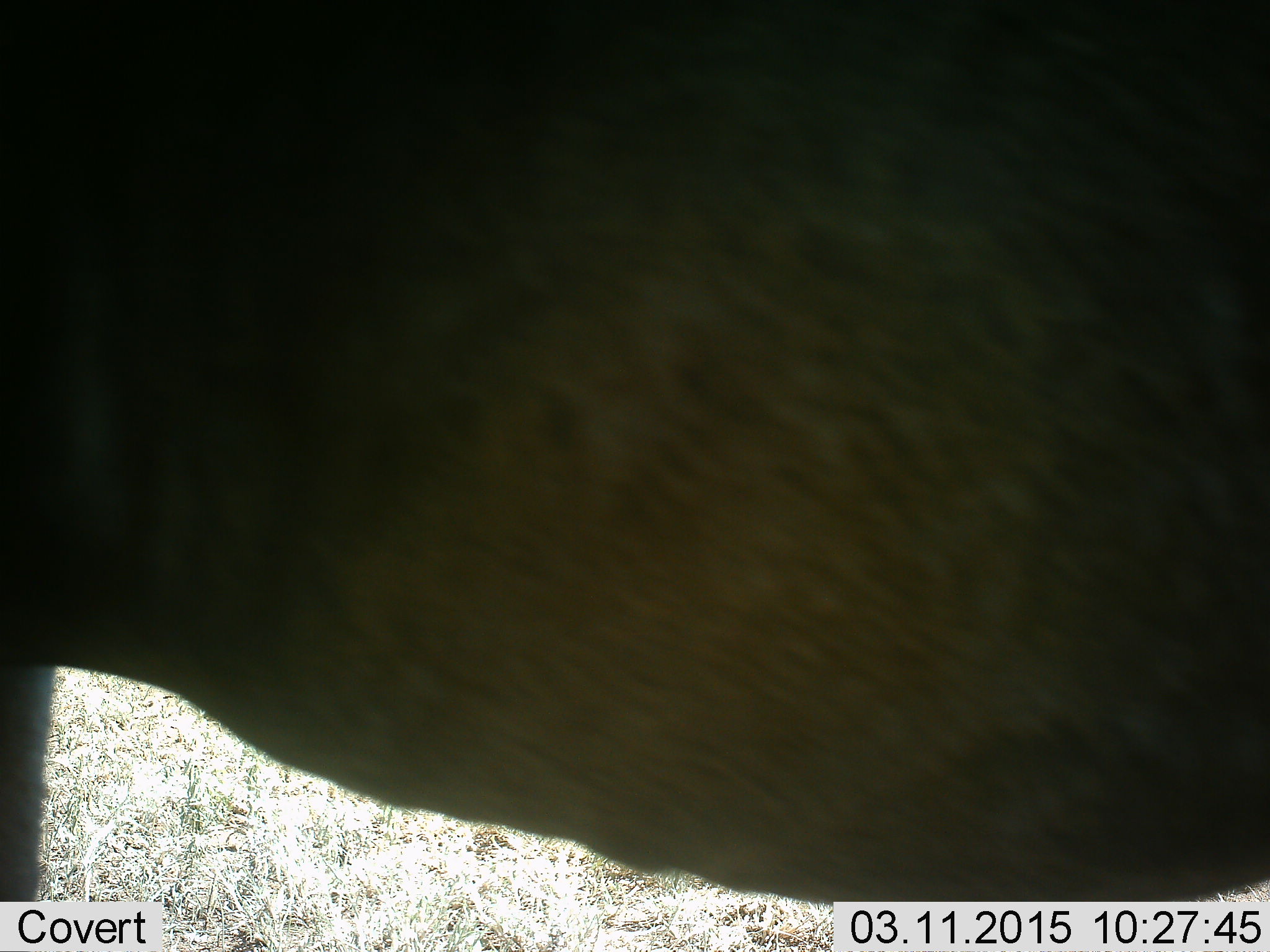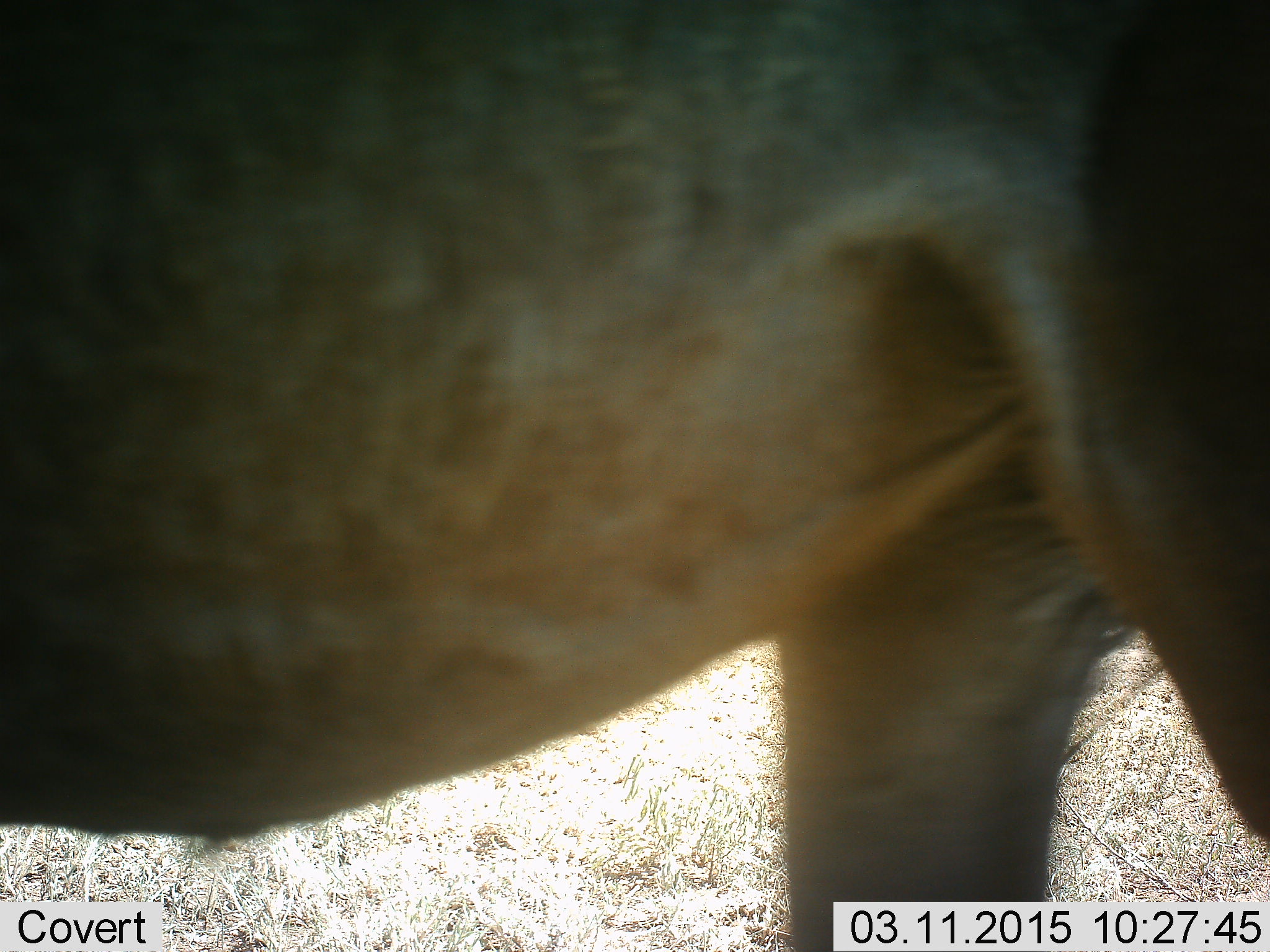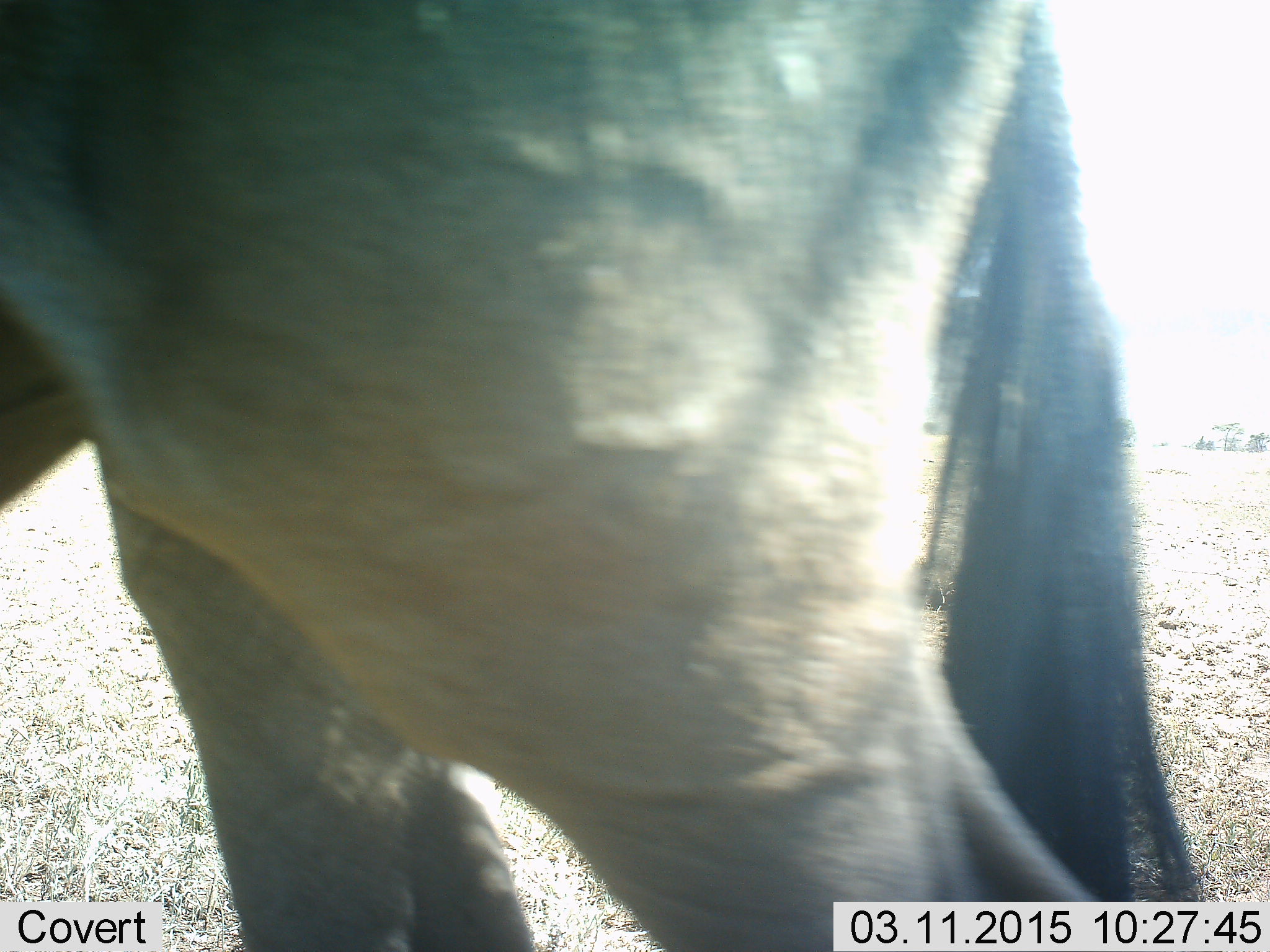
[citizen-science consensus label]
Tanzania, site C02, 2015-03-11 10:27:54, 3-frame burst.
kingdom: Animalia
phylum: Chordata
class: Mammalia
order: Artiodactyla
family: Bovidae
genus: Connochaetes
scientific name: Connochaetes taurinus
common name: blue wildebeest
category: wildebeest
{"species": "wildebeest (blue wildebeest) (Connochaetes taurinus)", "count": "1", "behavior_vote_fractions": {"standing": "20%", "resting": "0%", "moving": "90%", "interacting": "0%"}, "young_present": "0%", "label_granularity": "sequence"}